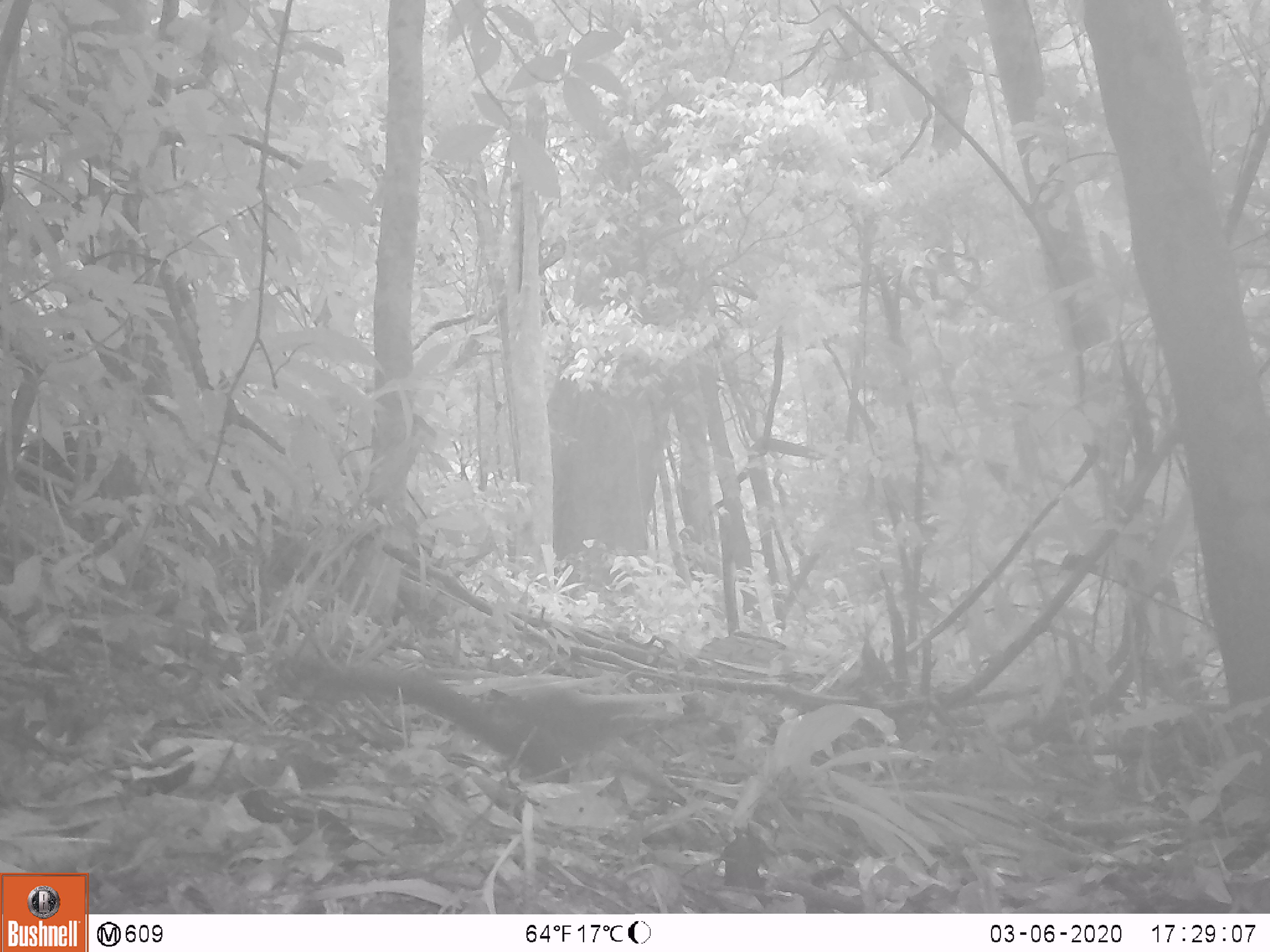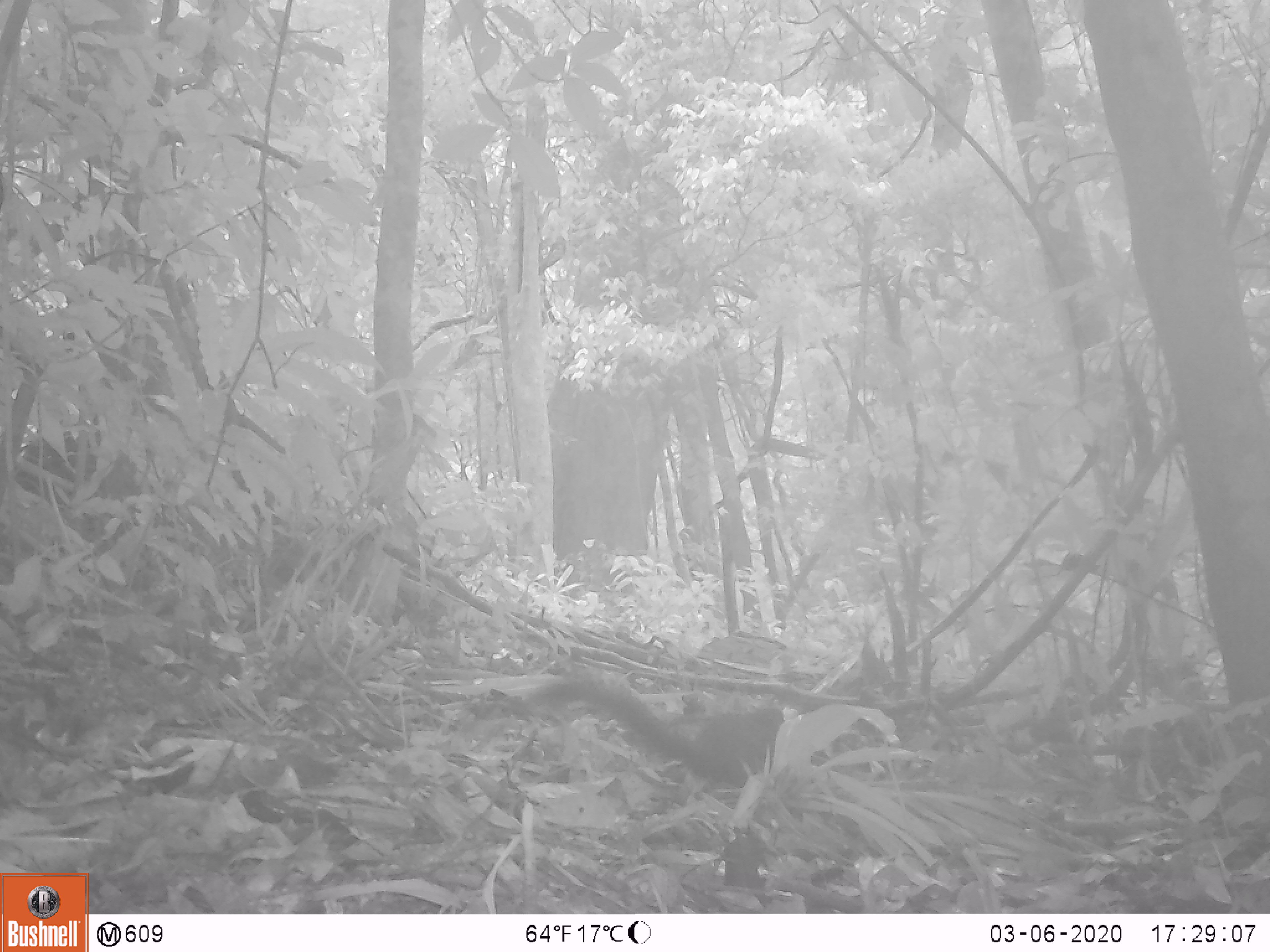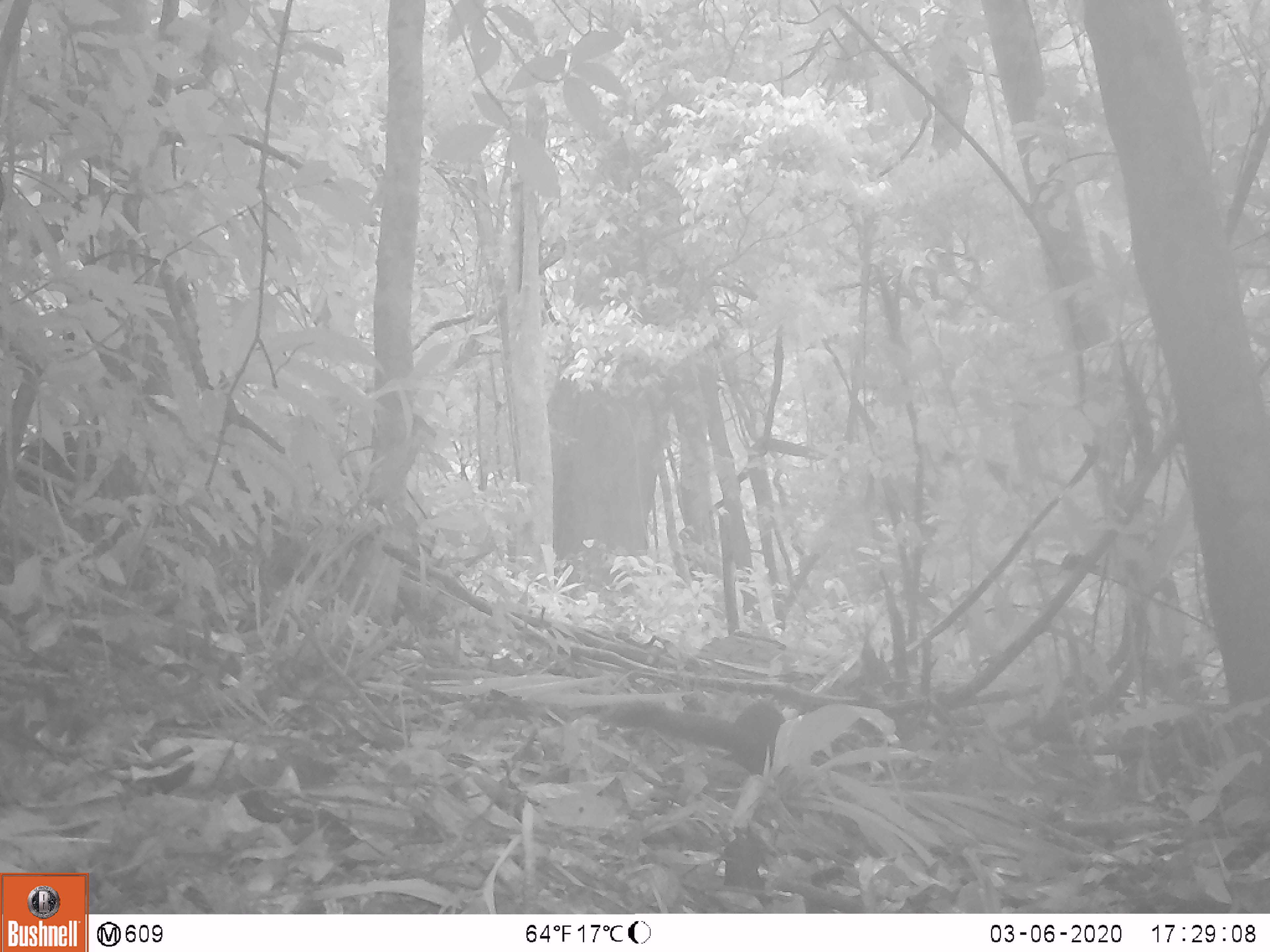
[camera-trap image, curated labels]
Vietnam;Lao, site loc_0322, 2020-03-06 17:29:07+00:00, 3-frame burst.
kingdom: Animalia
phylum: Chordata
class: Mammalia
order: Rodentia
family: Sciuridae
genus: Callosciurus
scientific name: Callosciurus erythraeus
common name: pallas's squirrel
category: pallass squirrel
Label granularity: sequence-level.